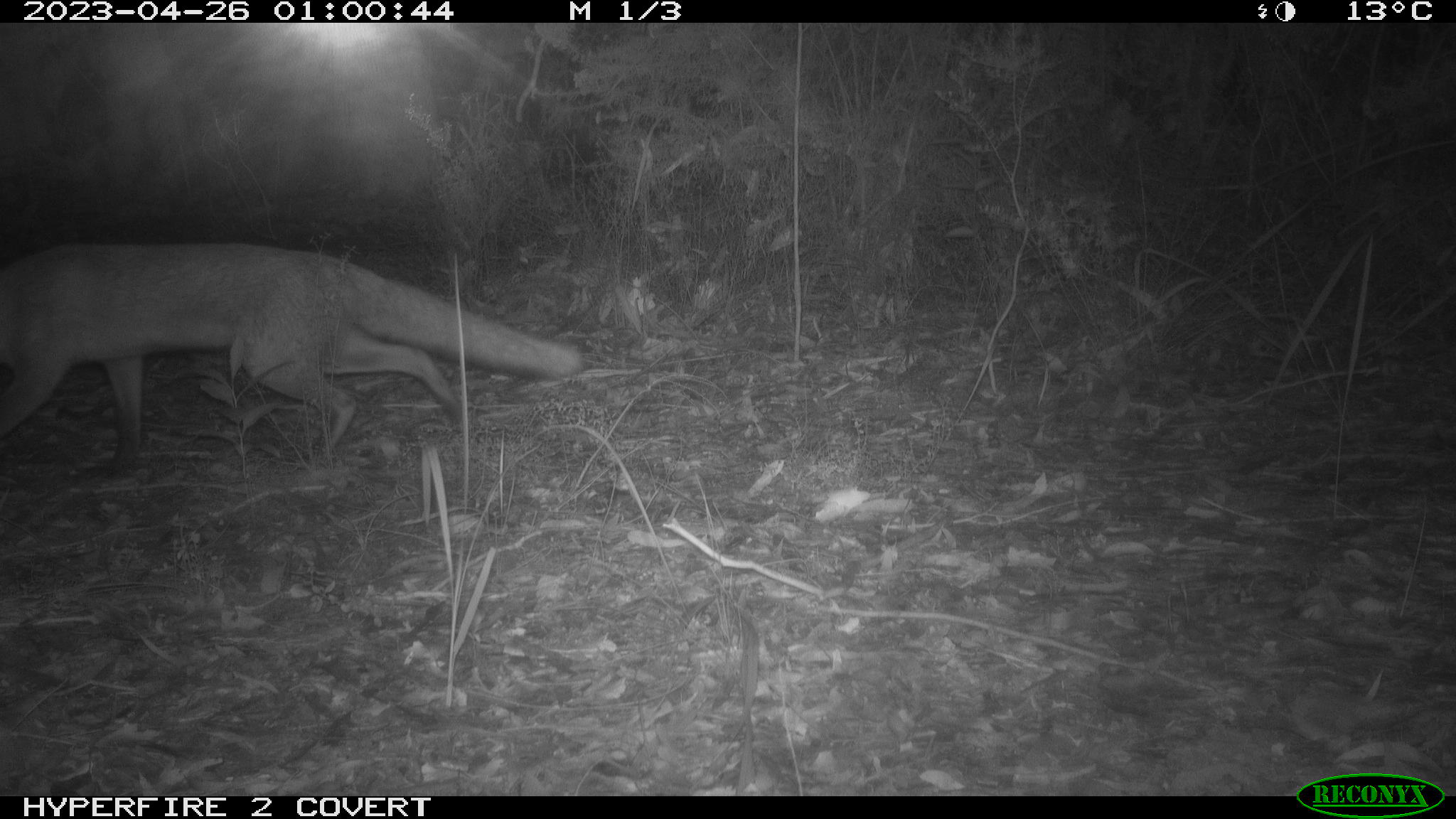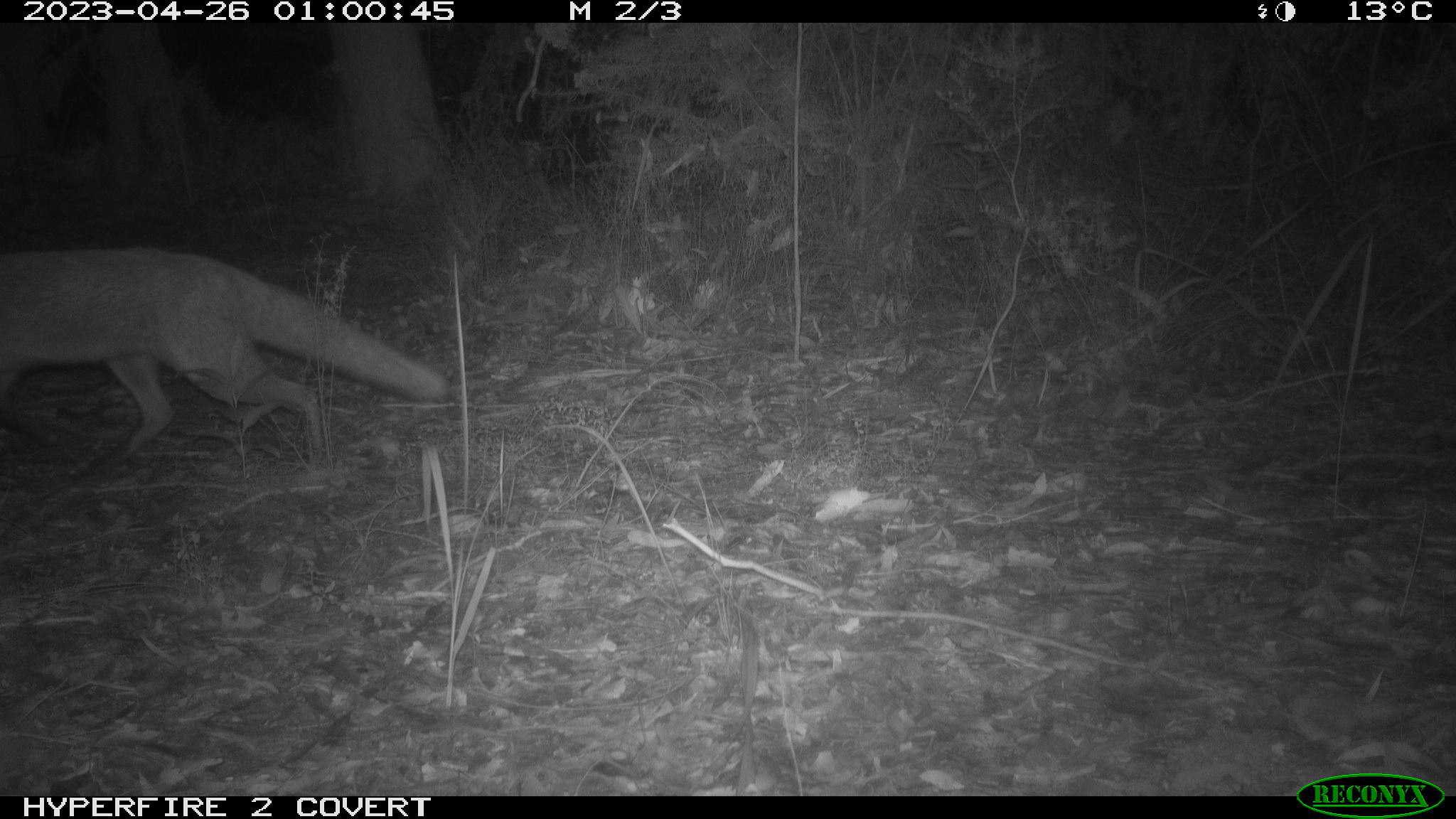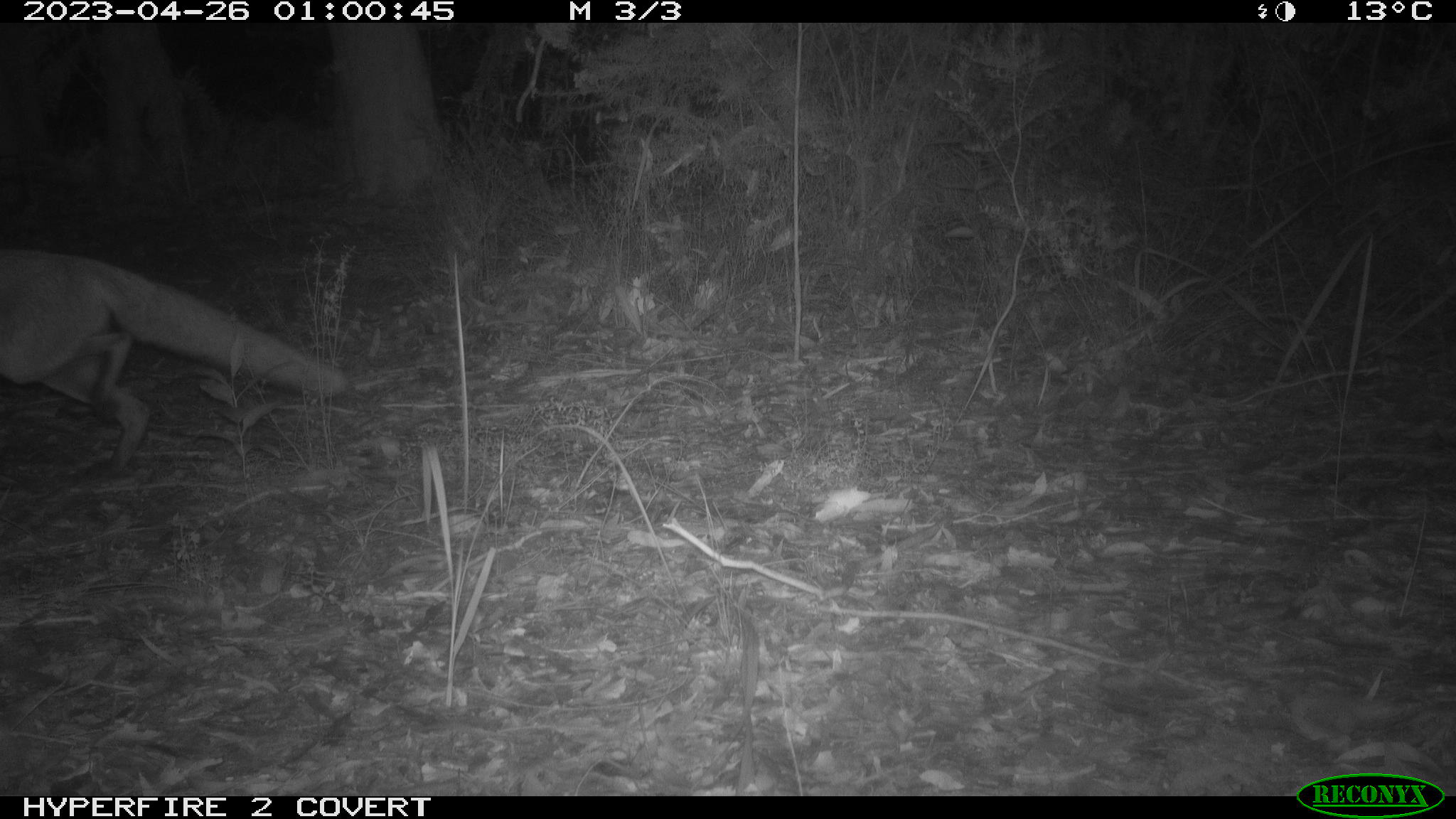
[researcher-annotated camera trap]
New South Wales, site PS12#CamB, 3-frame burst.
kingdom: Animalia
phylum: Chordata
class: Mammalia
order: Carnivora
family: Canidae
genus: Vulpes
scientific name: Vulpes vulpes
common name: red fox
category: fox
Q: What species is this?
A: Fox (red fox) (Vulpes vulpes).